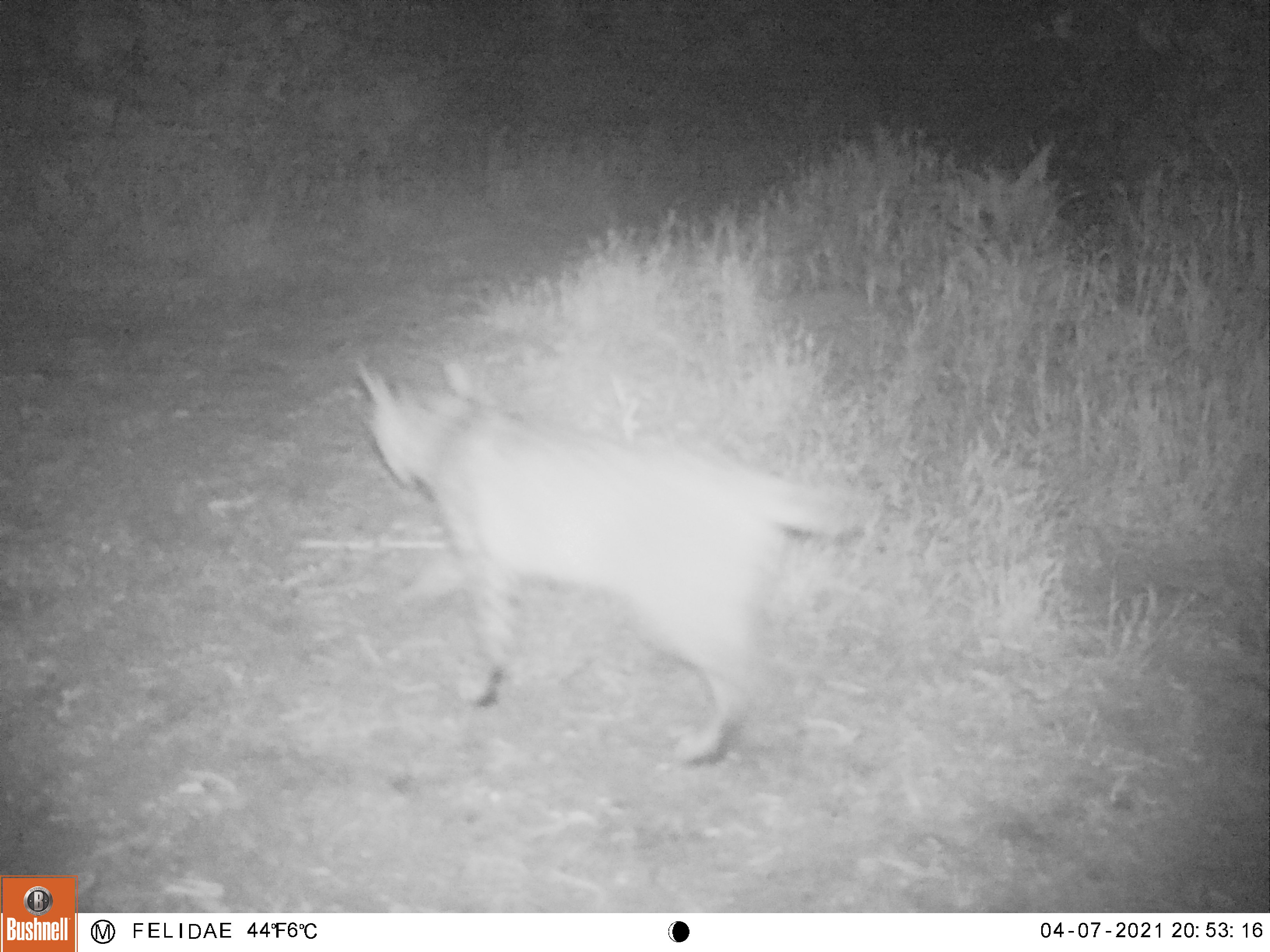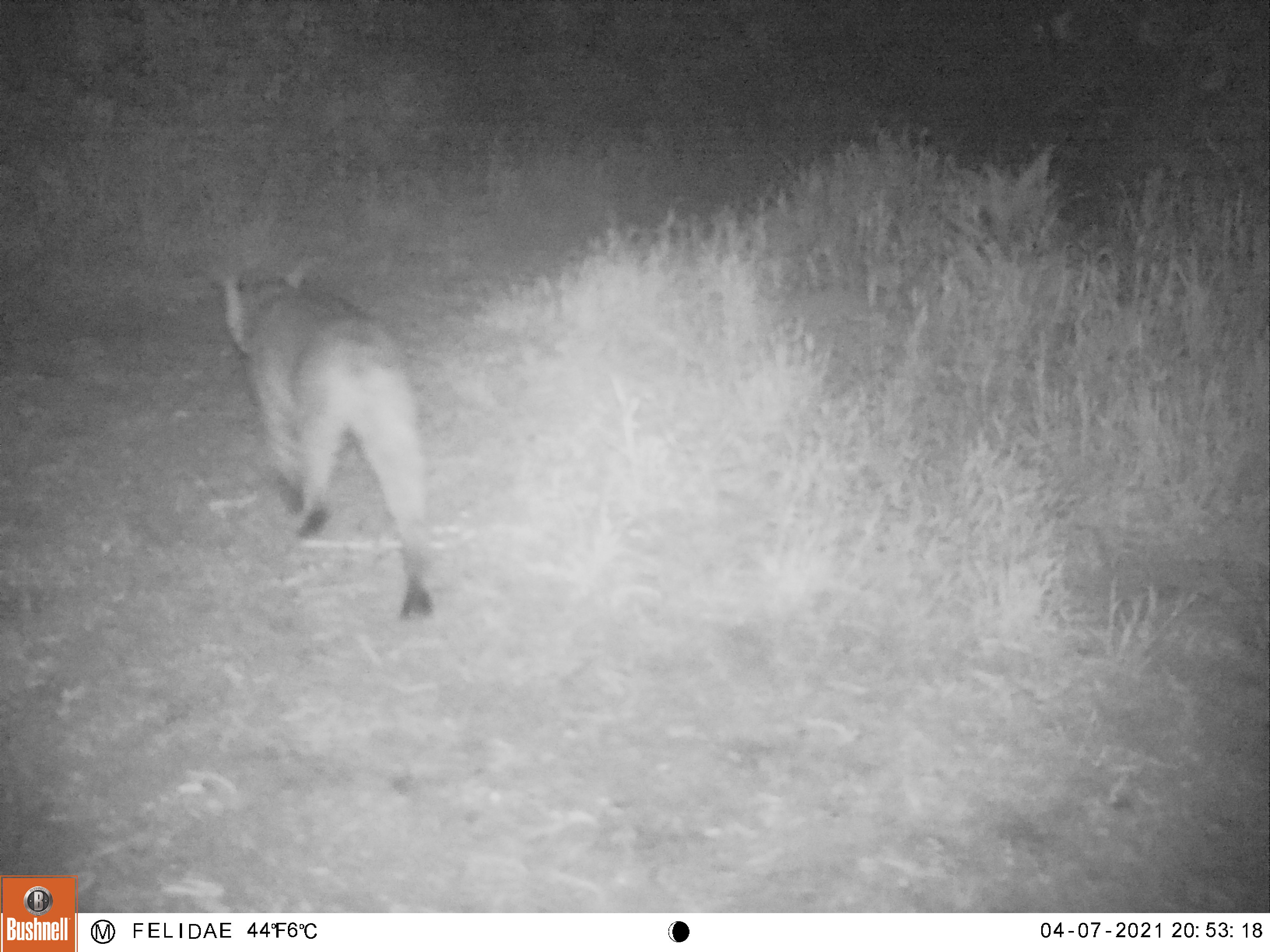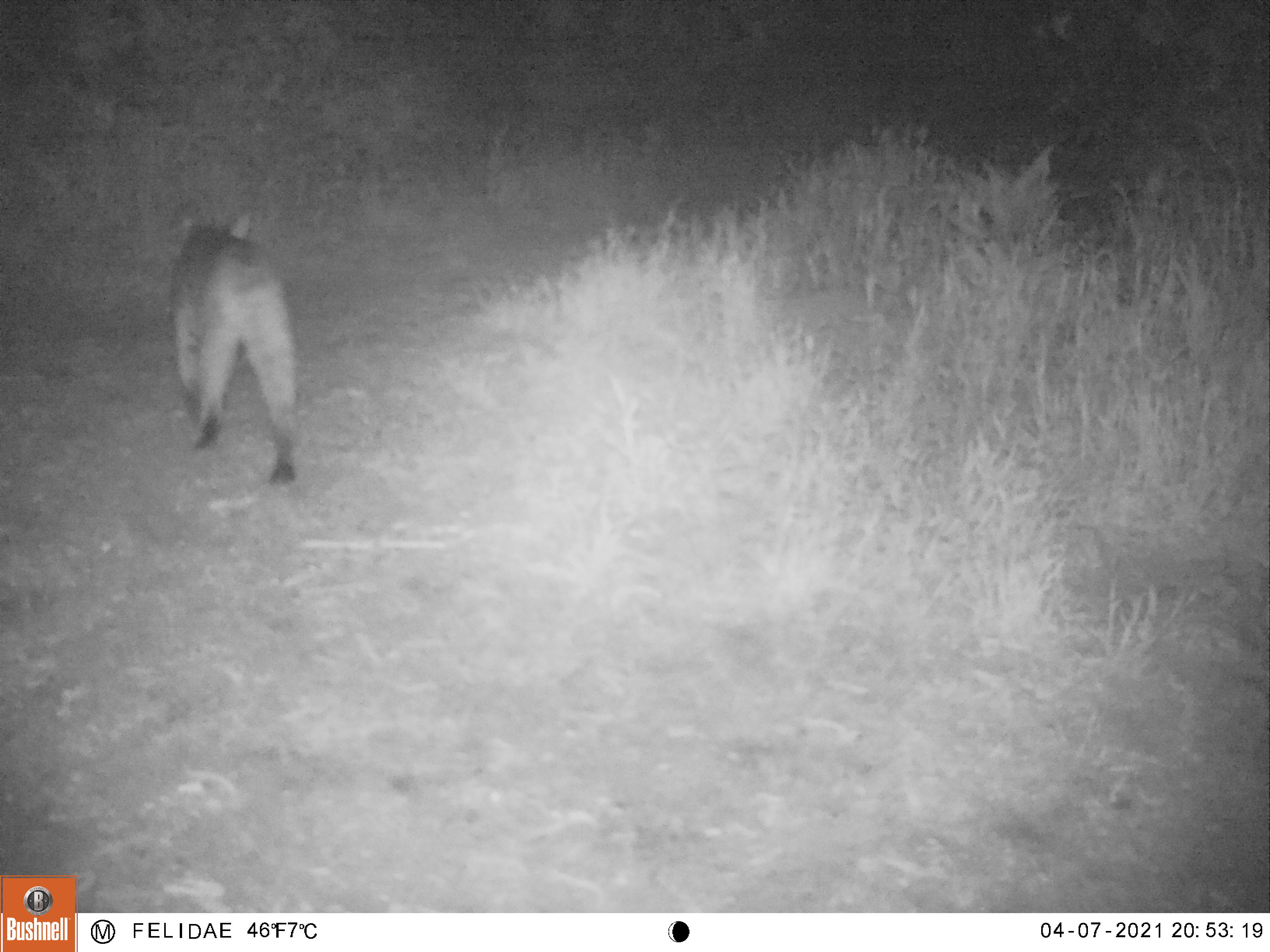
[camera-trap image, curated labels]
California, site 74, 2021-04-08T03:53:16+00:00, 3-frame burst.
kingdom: Animalia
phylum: Chordata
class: Mammalia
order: Carnivora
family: Felidae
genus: Lynx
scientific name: Lynx rufus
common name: bobcat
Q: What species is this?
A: Bobcat (Lynx rufus).